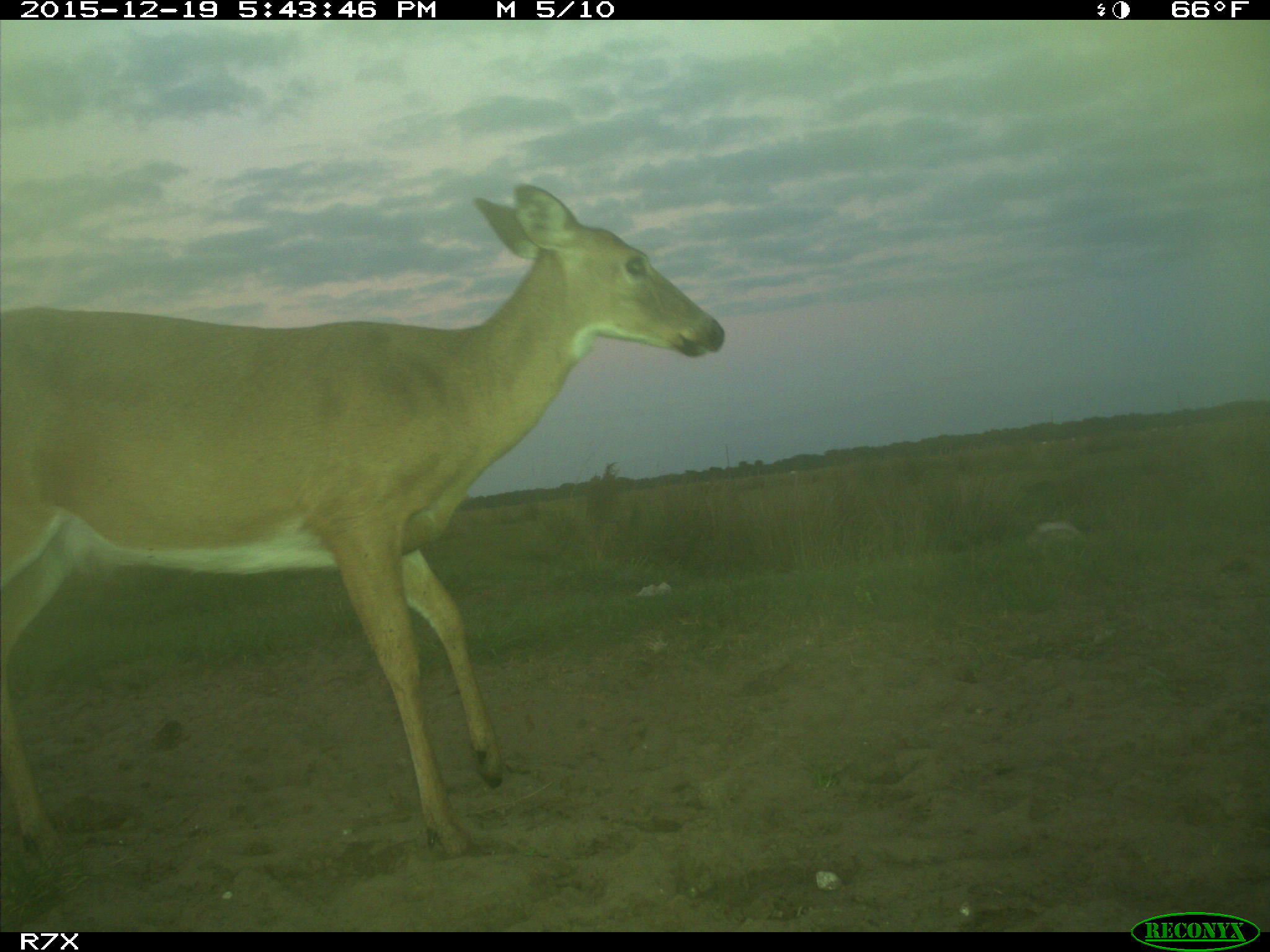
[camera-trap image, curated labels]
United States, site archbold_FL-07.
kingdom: Animalia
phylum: Chordata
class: Mammalia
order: Artiodactyla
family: Cervidae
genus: Odocoileus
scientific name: Odocoileus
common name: deer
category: unidentified deer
Unidentified deer (deer) (Odocoileus).